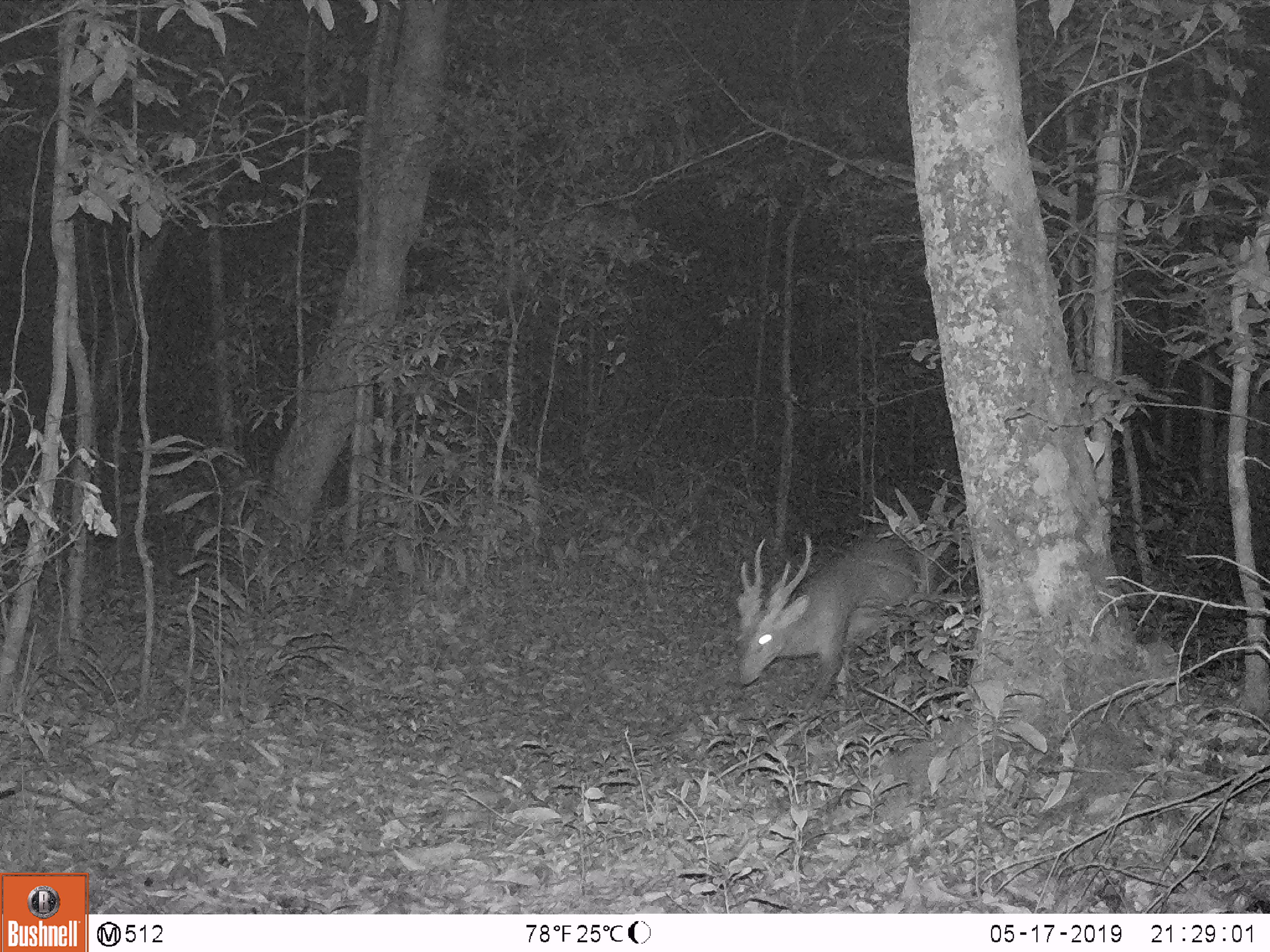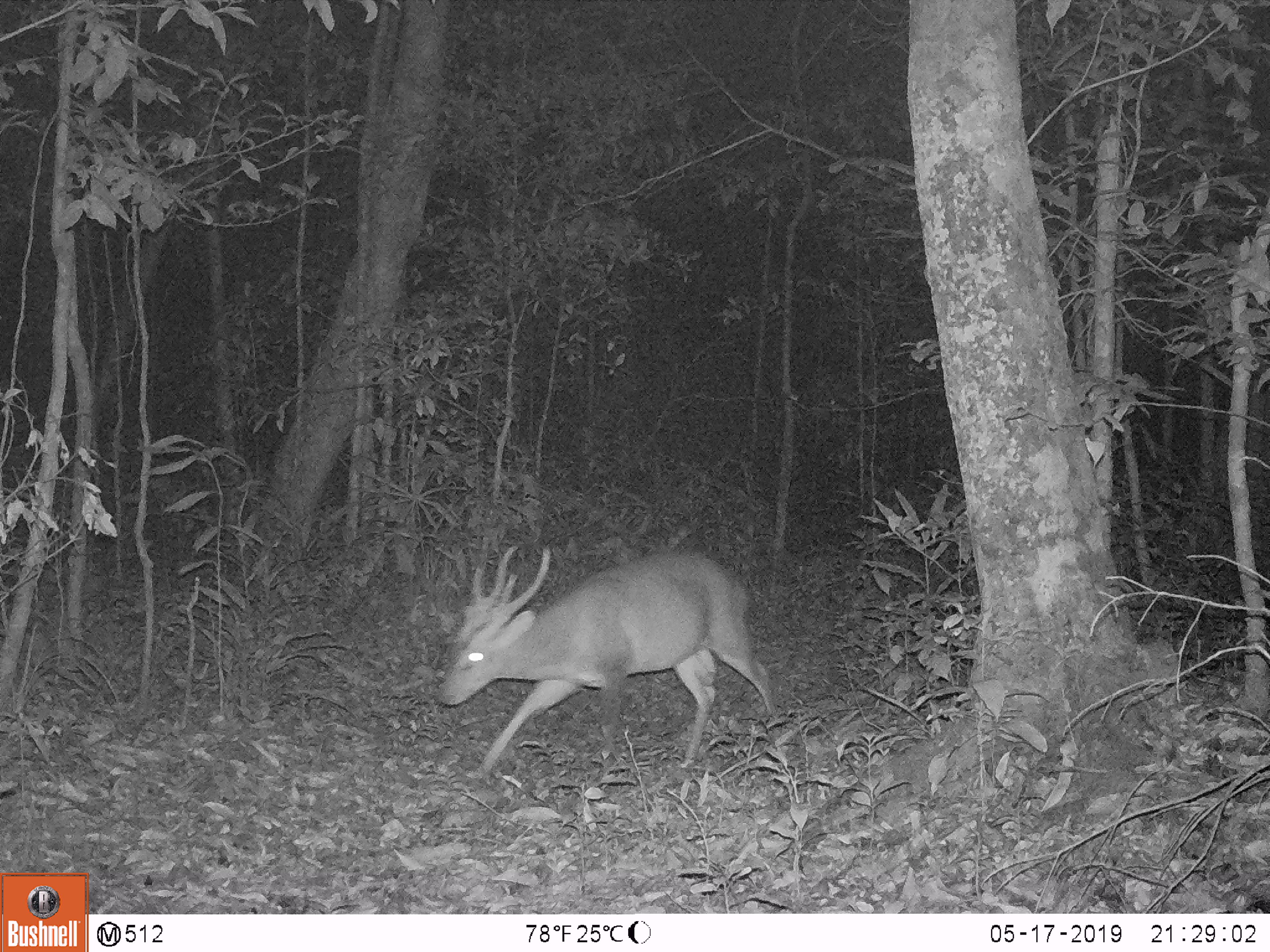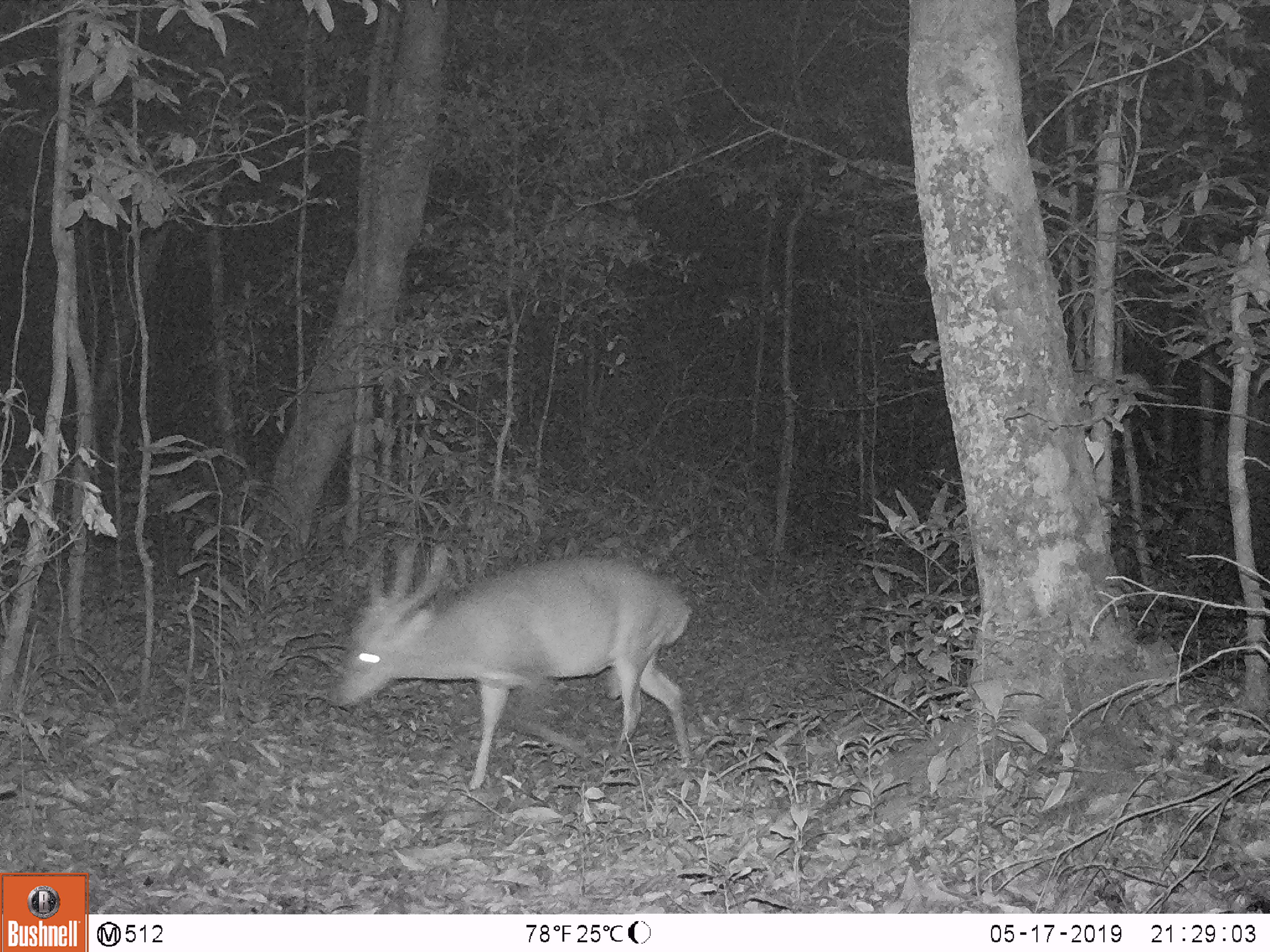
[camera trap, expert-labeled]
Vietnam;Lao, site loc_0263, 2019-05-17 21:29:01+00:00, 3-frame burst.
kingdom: Animalia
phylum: Chordata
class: Mammalia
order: Artiodactyla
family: Cervidae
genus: Muntiacus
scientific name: Muntiacus vuquangensis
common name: large-antlered muntjac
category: large antlered muntjac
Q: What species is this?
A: Large antlered muntjac (large-antlered muntjac) (Muntiacus vuquangensis).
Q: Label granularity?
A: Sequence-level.